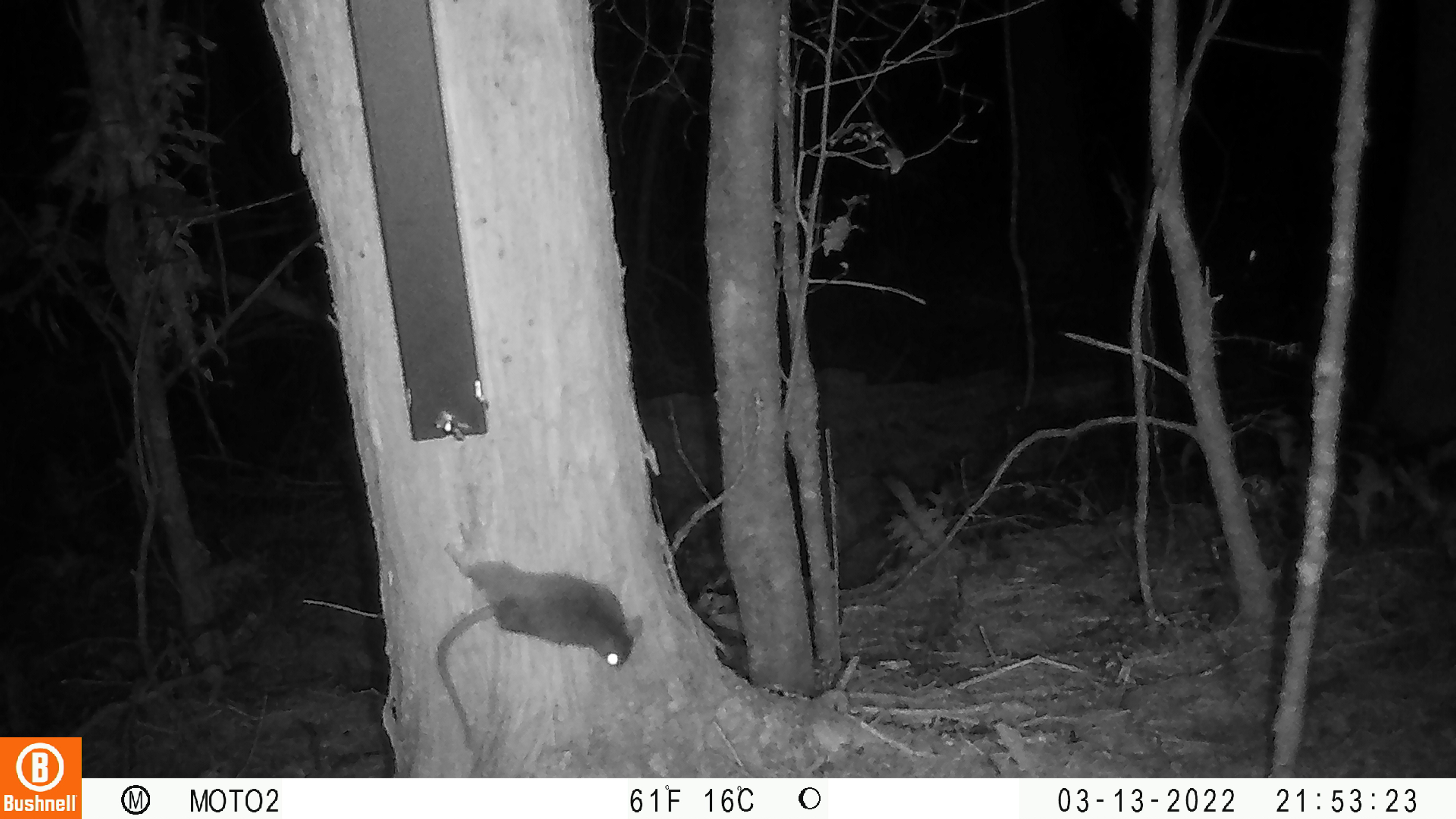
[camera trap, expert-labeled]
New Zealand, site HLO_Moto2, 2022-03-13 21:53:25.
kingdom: Animalia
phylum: Chordata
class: Mammalia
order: Rodentia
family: Muridae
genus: Rattus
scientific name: Rattus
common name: rat